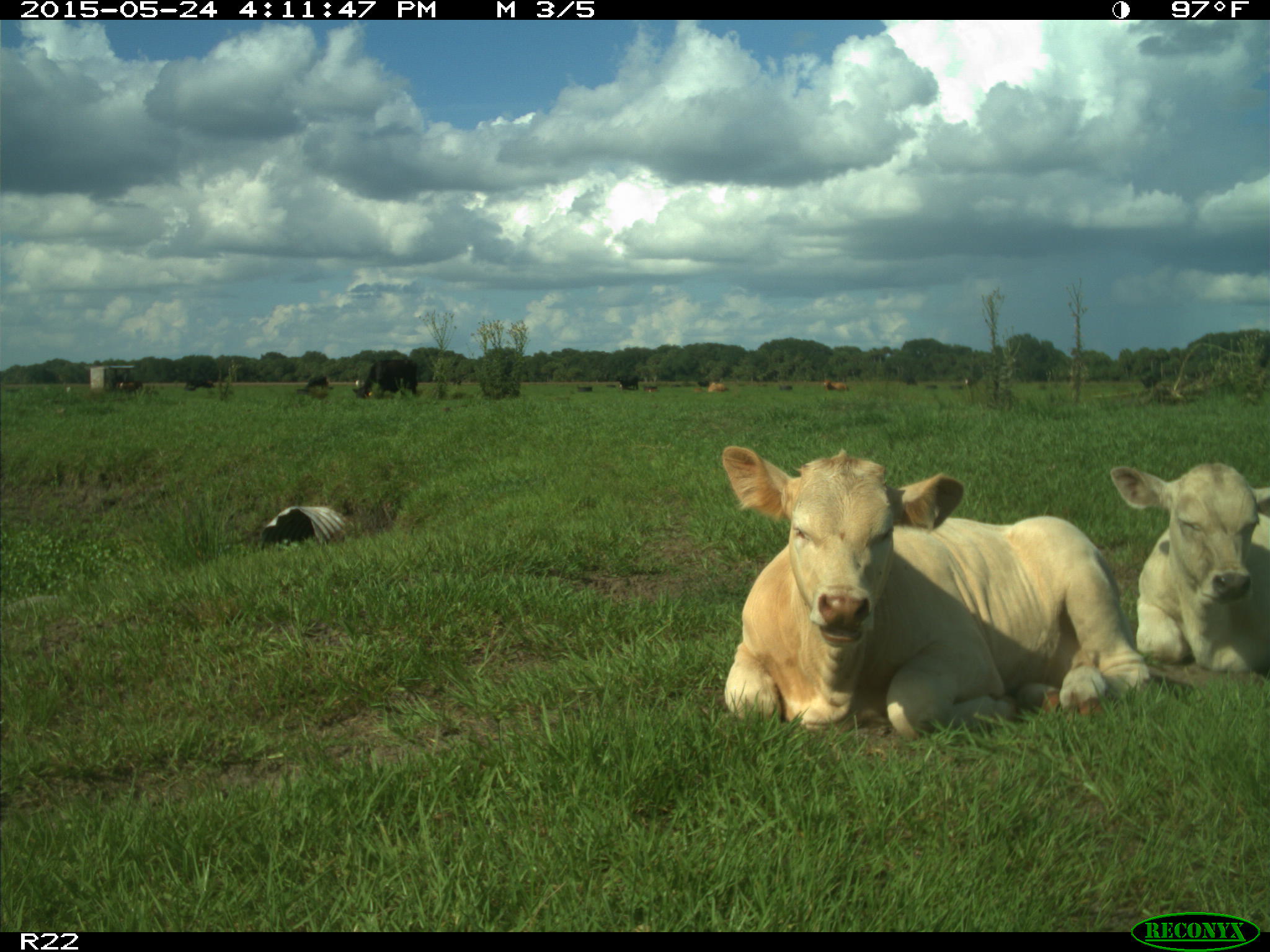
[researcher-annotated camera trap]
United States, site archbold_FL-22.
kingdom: Animalia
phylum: Chordata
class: Mammalia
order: Artiodactyla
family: Bovidae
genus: Bos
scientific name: Bos taurus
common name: domestic cow